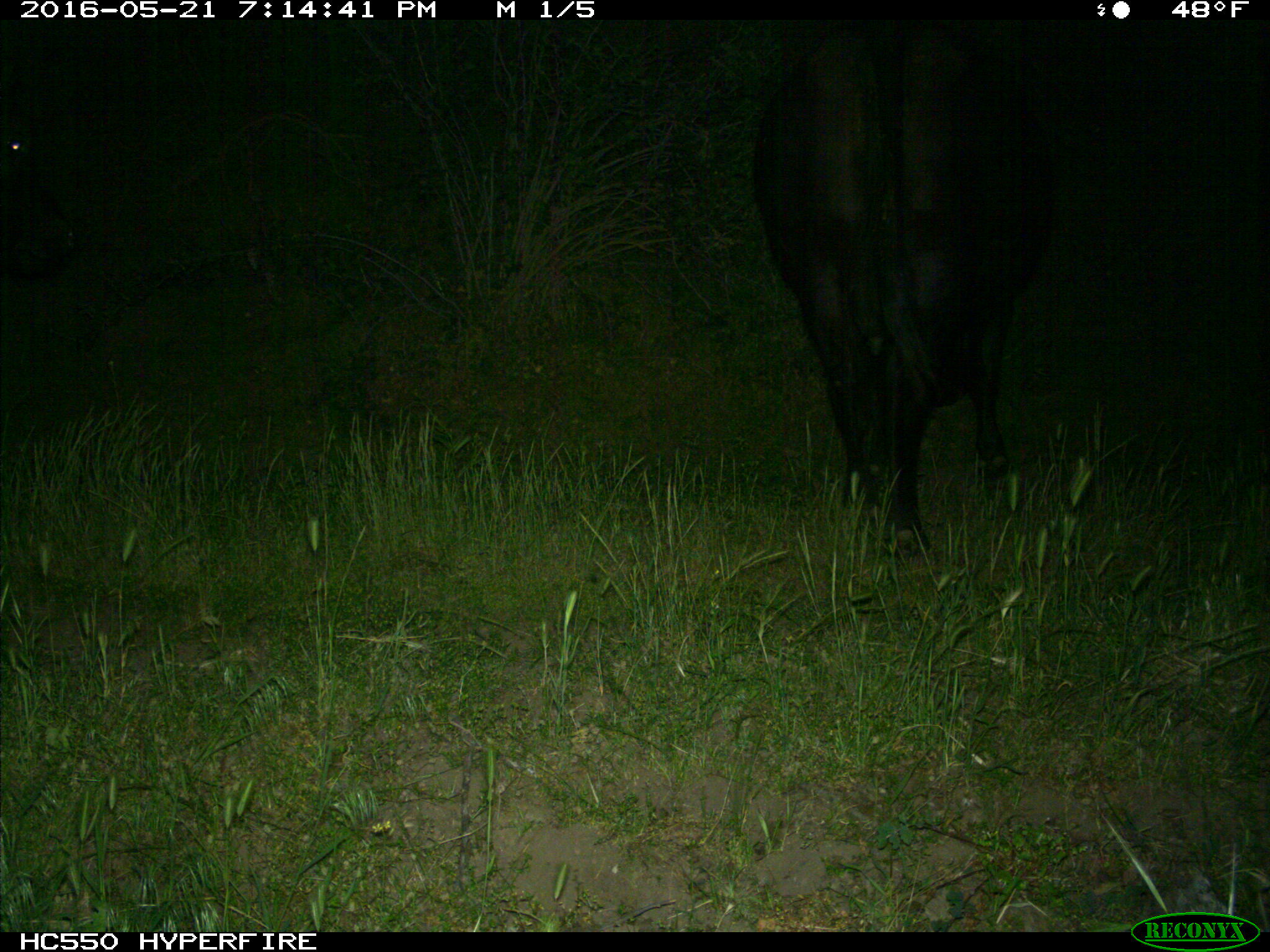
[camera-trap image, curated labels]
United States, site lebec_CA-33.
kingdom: Animalia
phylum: Chordata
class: Mammalia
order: Artiodactyla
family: Bovidae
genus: Bos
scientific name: Bos taurus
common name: domestic cow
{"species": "Bos taurus (domestic cow)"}